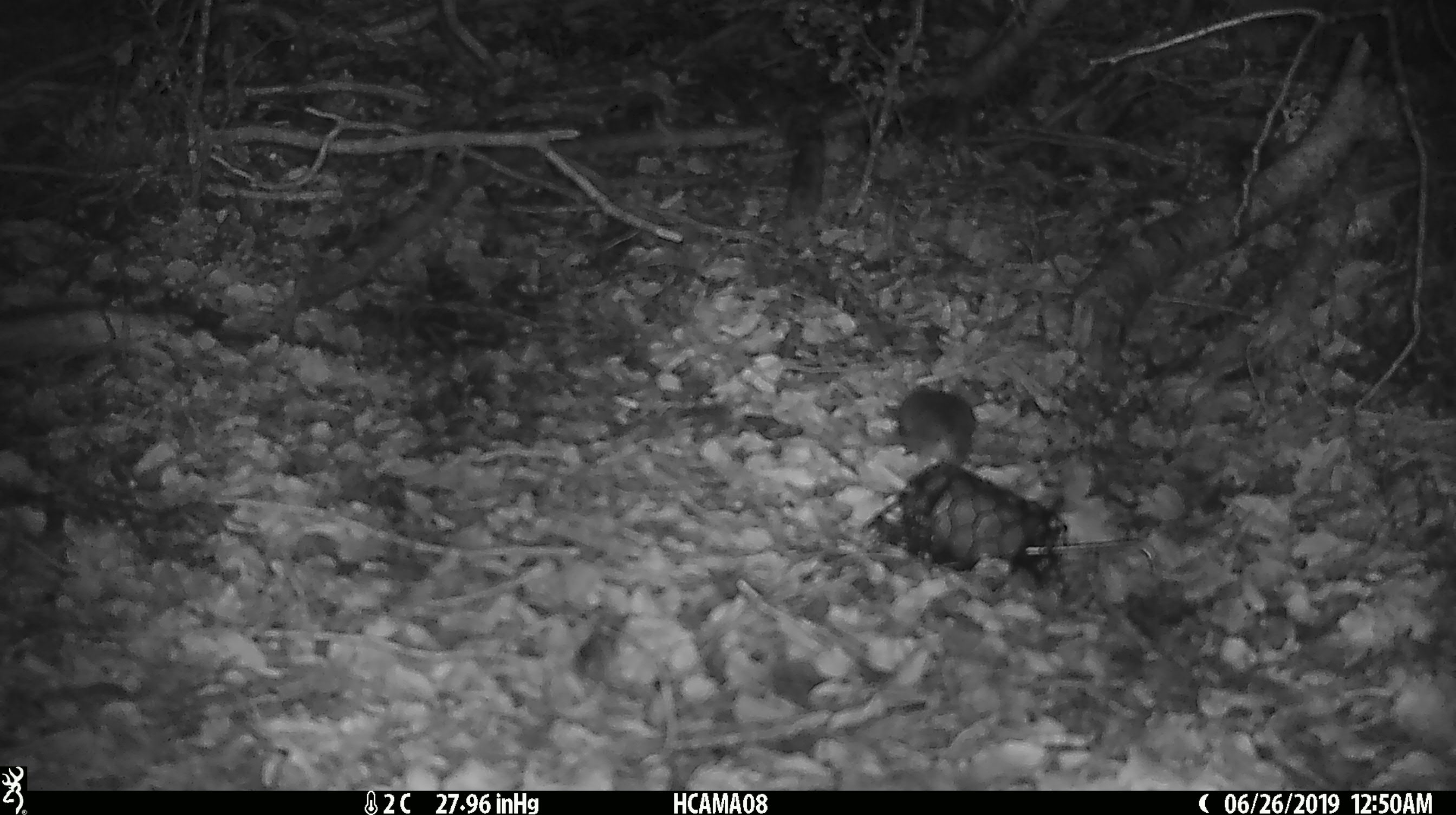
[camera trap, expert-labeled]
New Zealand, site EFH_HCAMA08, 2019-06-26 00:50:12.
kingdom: Animalia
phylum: Chordata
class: Mammalia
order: Rodentia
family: Muridae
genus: Mus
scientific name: Mus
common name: mouse